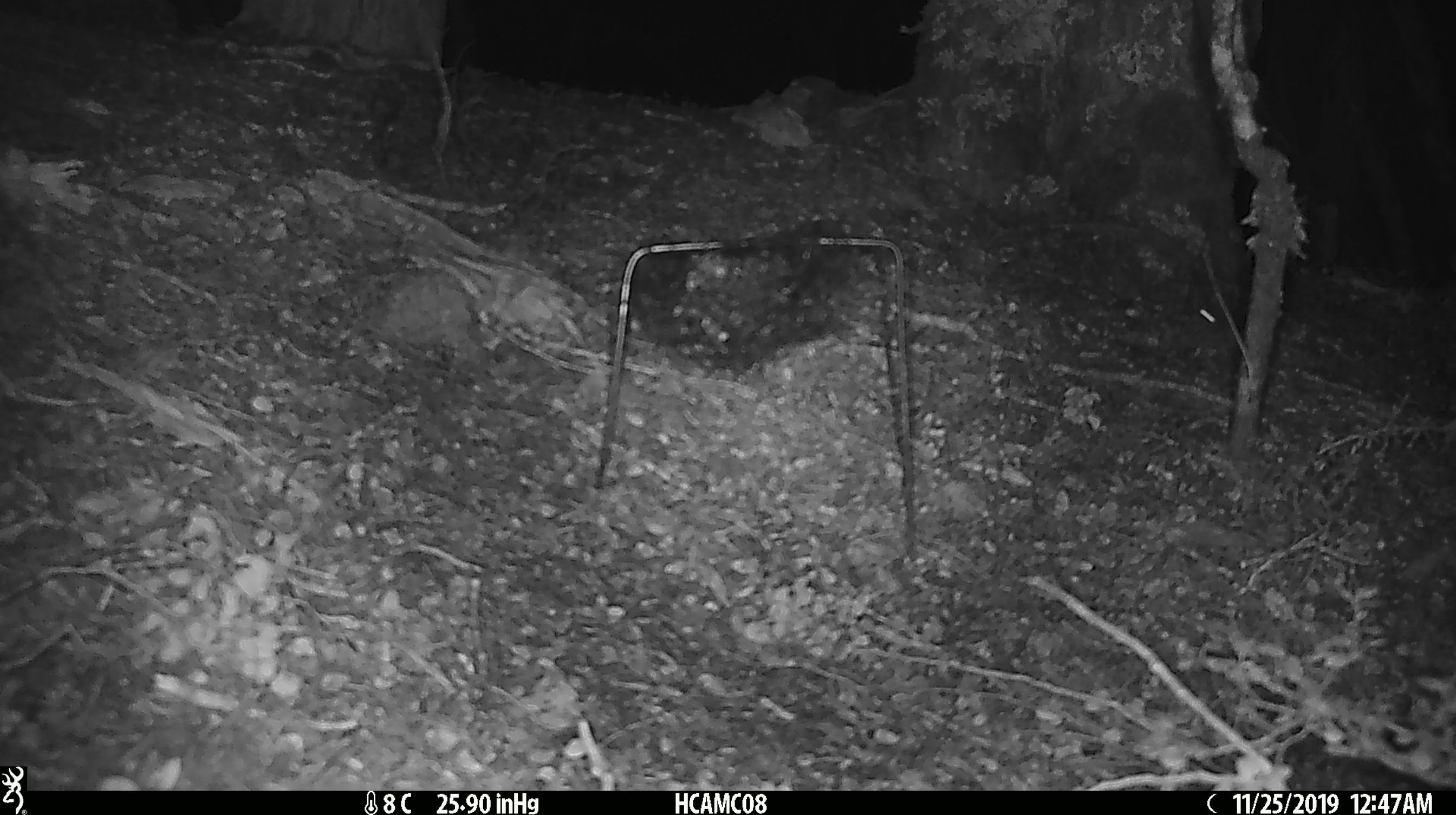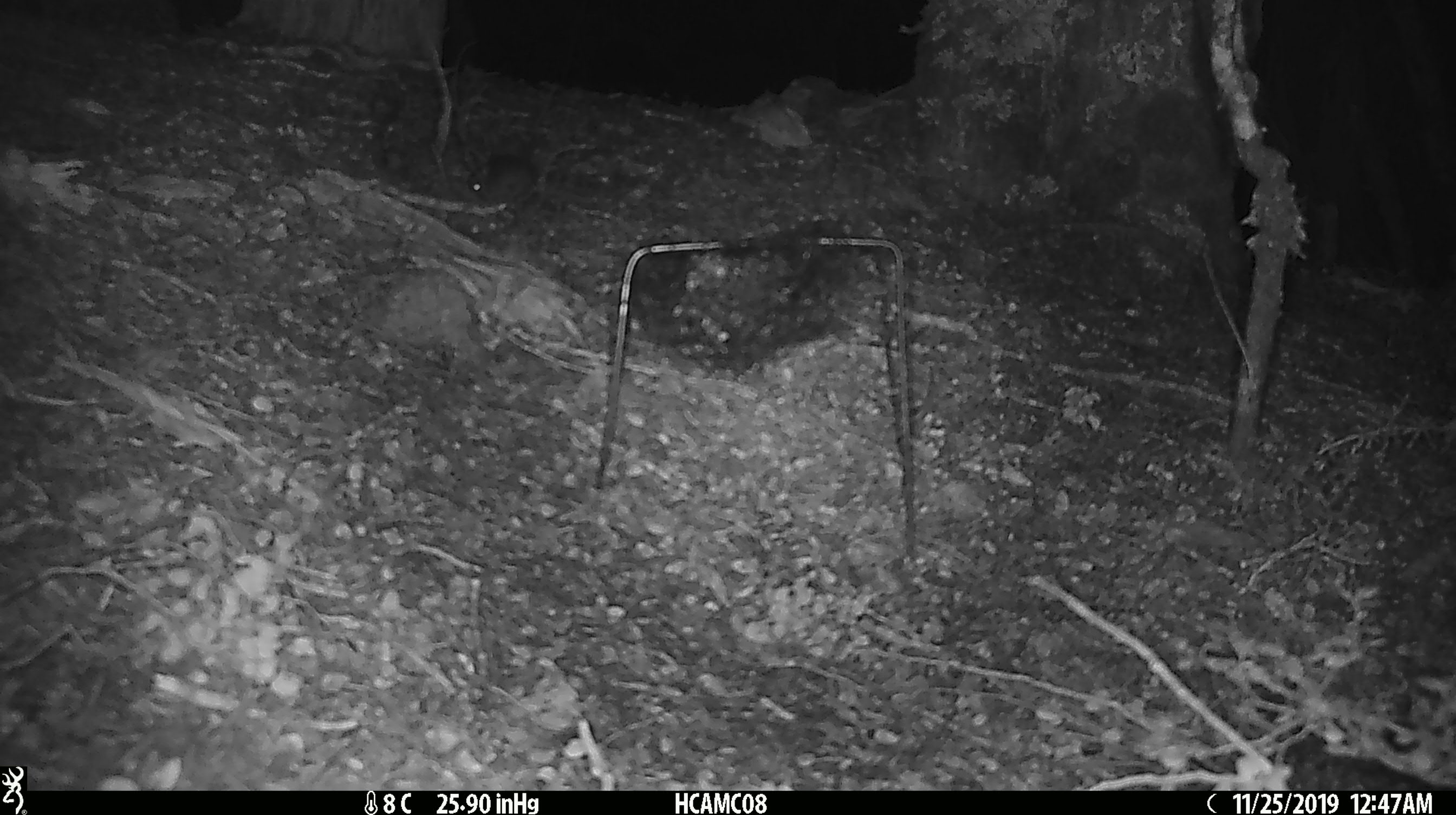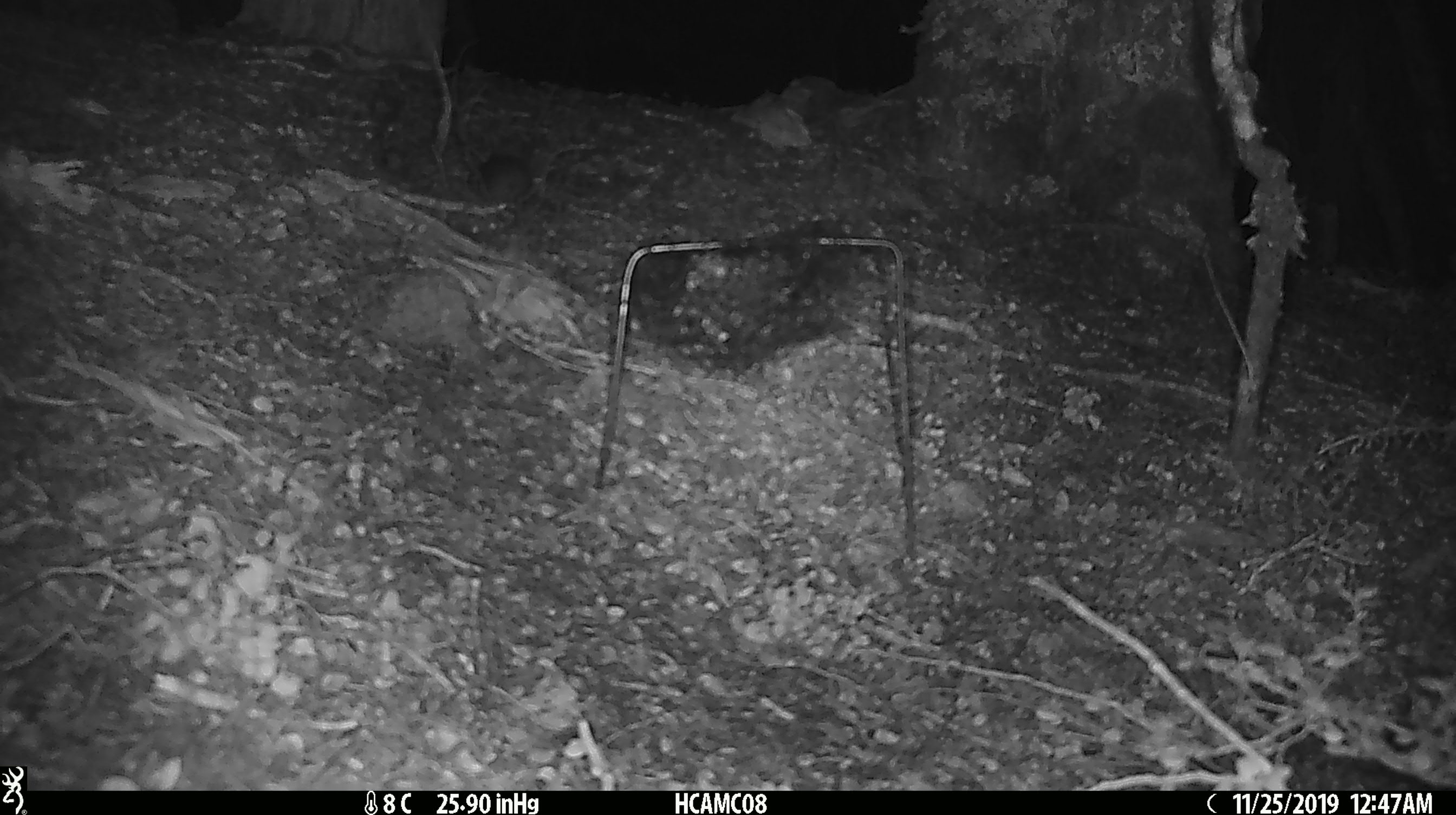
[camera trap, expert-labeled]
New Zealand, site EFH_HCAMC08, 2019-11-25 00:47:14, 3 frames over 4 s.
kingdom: Animalia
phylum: Chordata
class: Mammalia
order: Rodentia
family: Muridae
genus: Mus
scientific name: Mus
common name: mouse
Mouse (Mus).